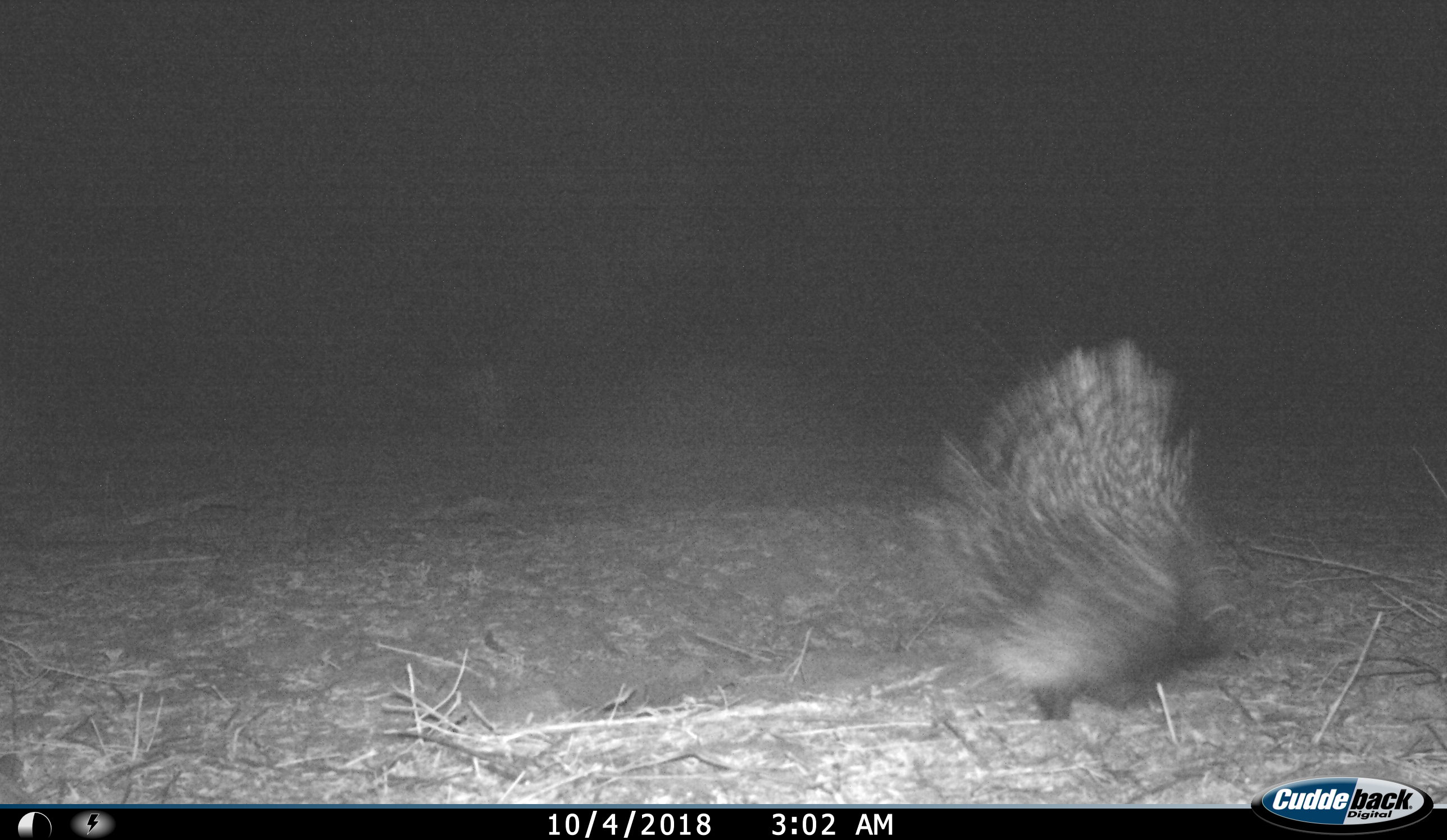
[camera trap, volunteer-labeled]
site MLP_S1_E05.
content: unidentified animal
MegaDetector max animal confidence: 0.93